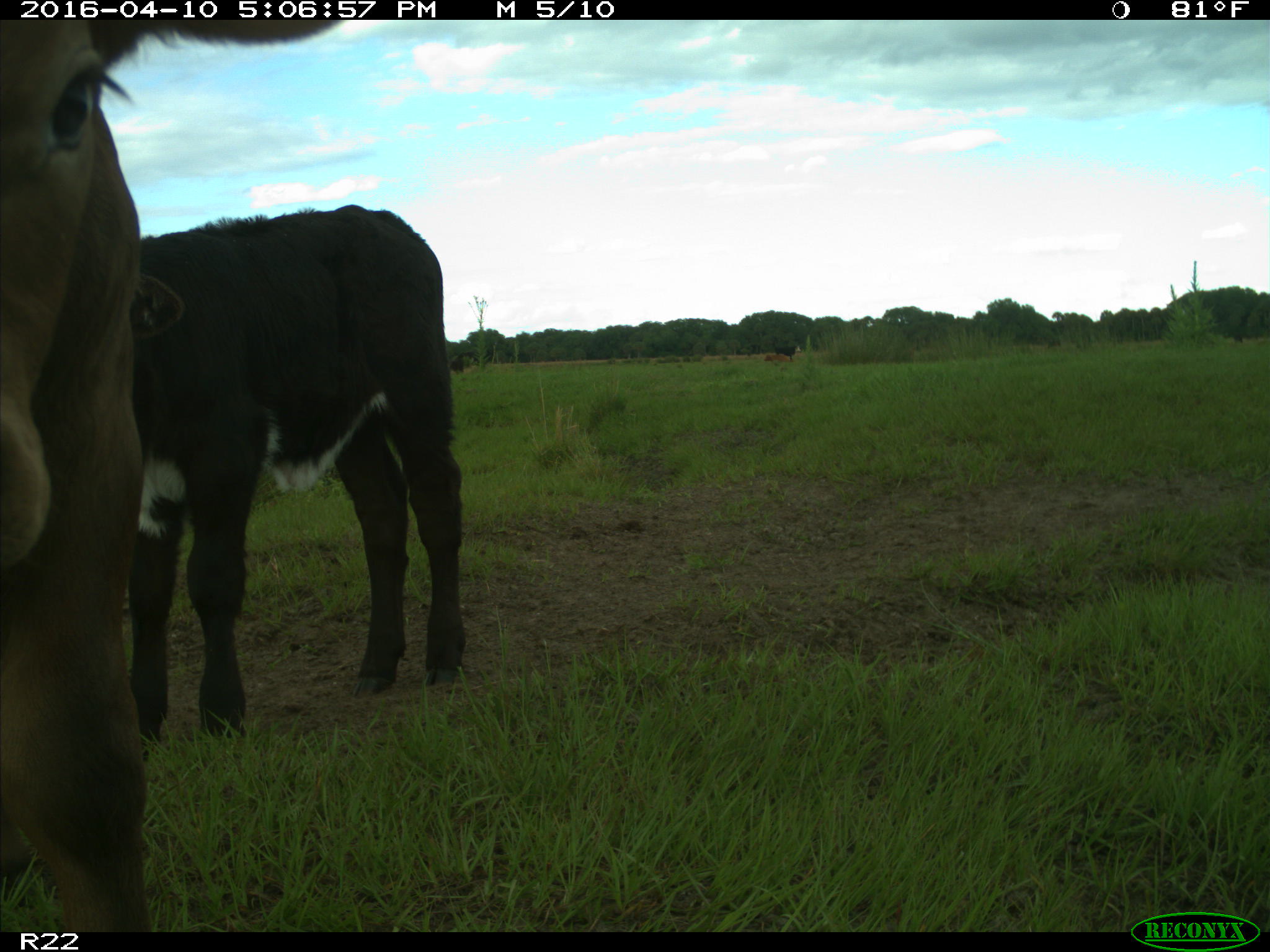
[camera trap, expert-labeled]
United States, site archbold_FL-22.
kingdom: Animalia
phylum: Chordata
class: Mammalia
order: Artiodactyla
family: Bovidae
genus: Bos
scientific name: Bos taurus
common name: domestic cow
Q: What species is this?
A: Bos taurus (domestic cow).